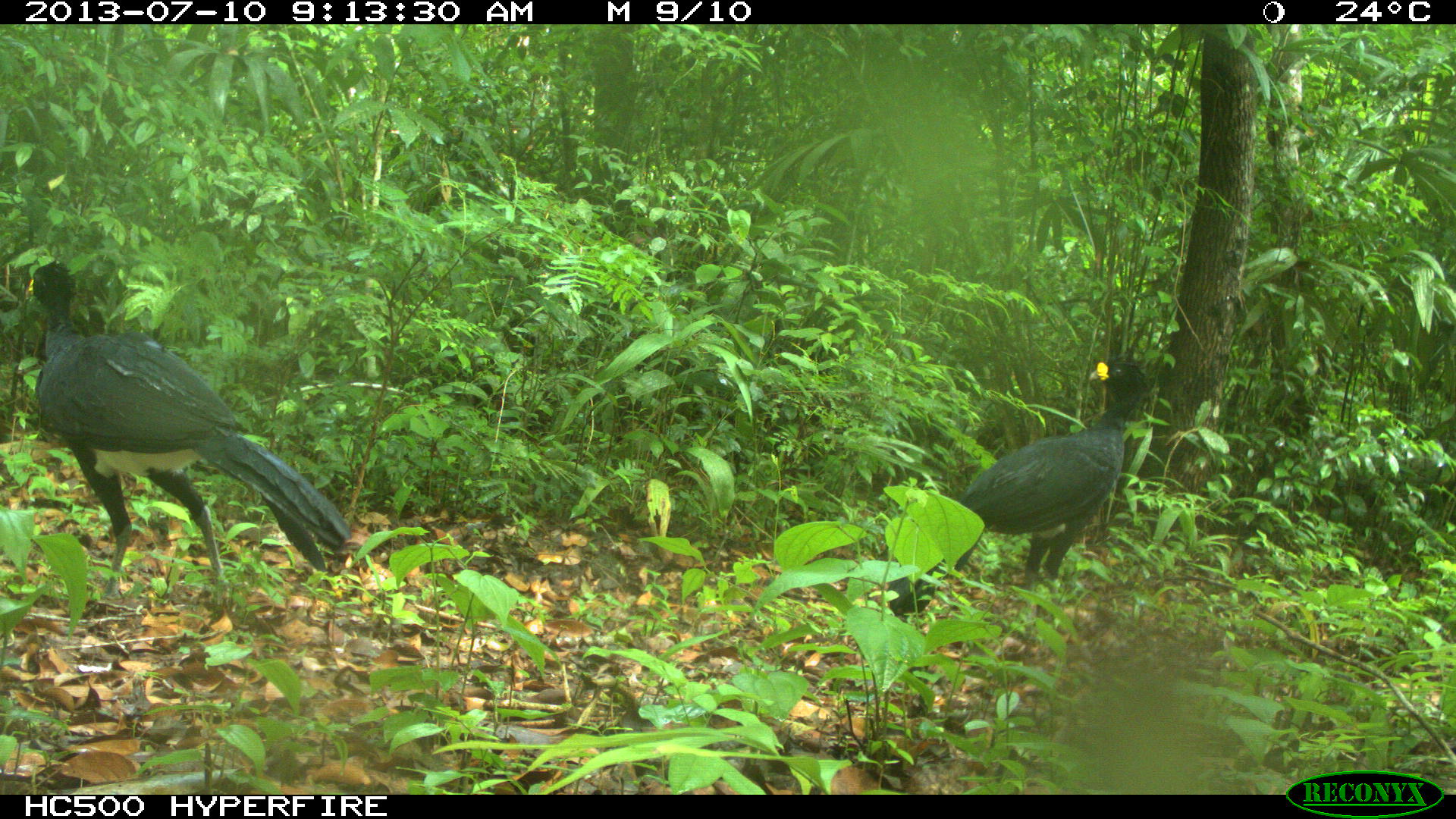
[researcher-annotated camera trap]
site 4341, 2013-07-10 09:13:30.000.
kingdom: Animalia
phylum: Chordata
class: Aves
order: Galliformes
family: Cracidae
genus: Crax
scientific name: Crax rubra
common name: great curassow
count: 2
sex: male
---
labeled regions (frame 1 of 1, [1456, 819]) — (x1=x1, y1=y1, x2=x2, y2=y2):
crax rubra: (x1=22, y1=259, x2=353, y2=608); (x1=883, y1=358, x2=1149, y2=617)